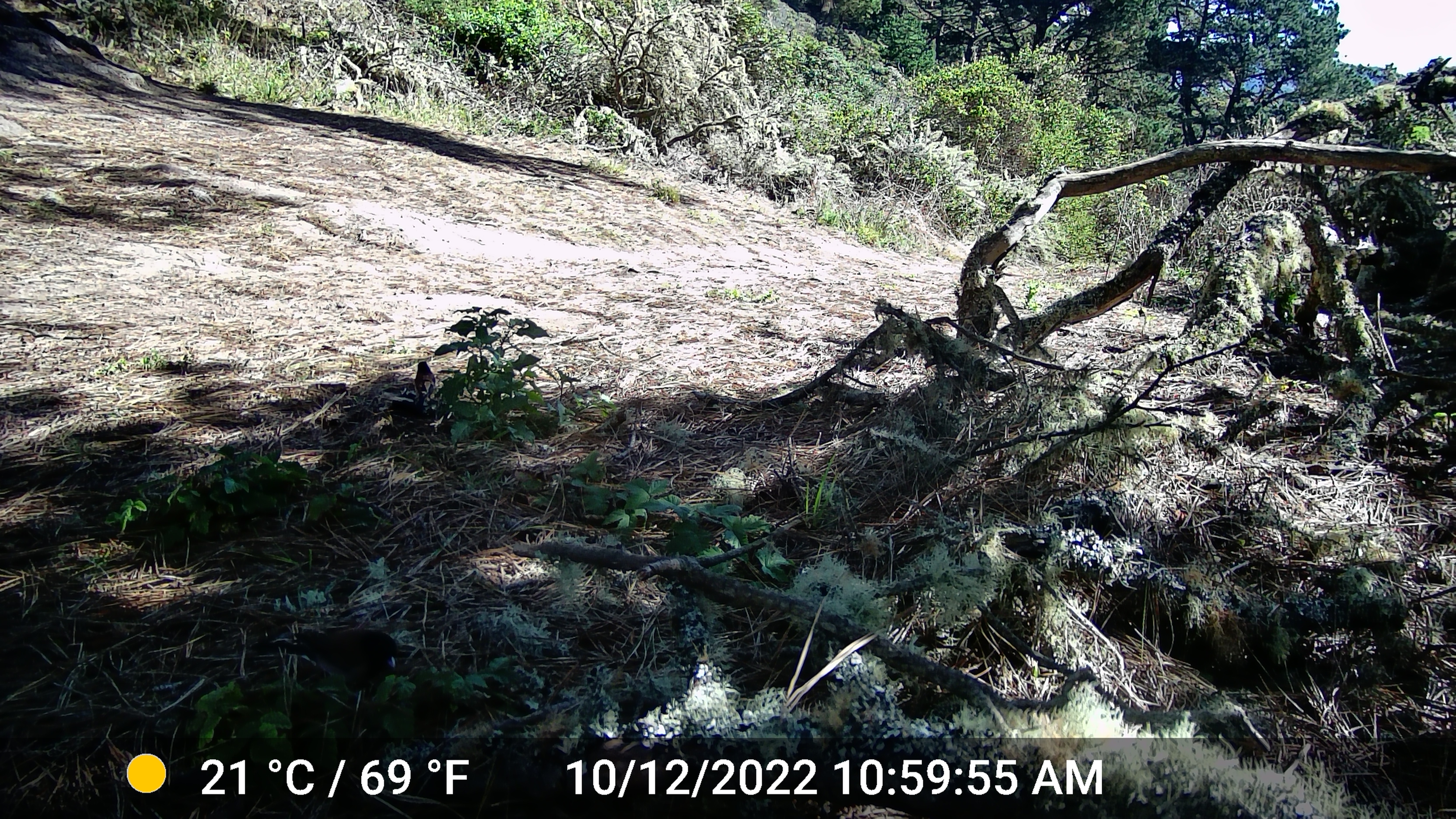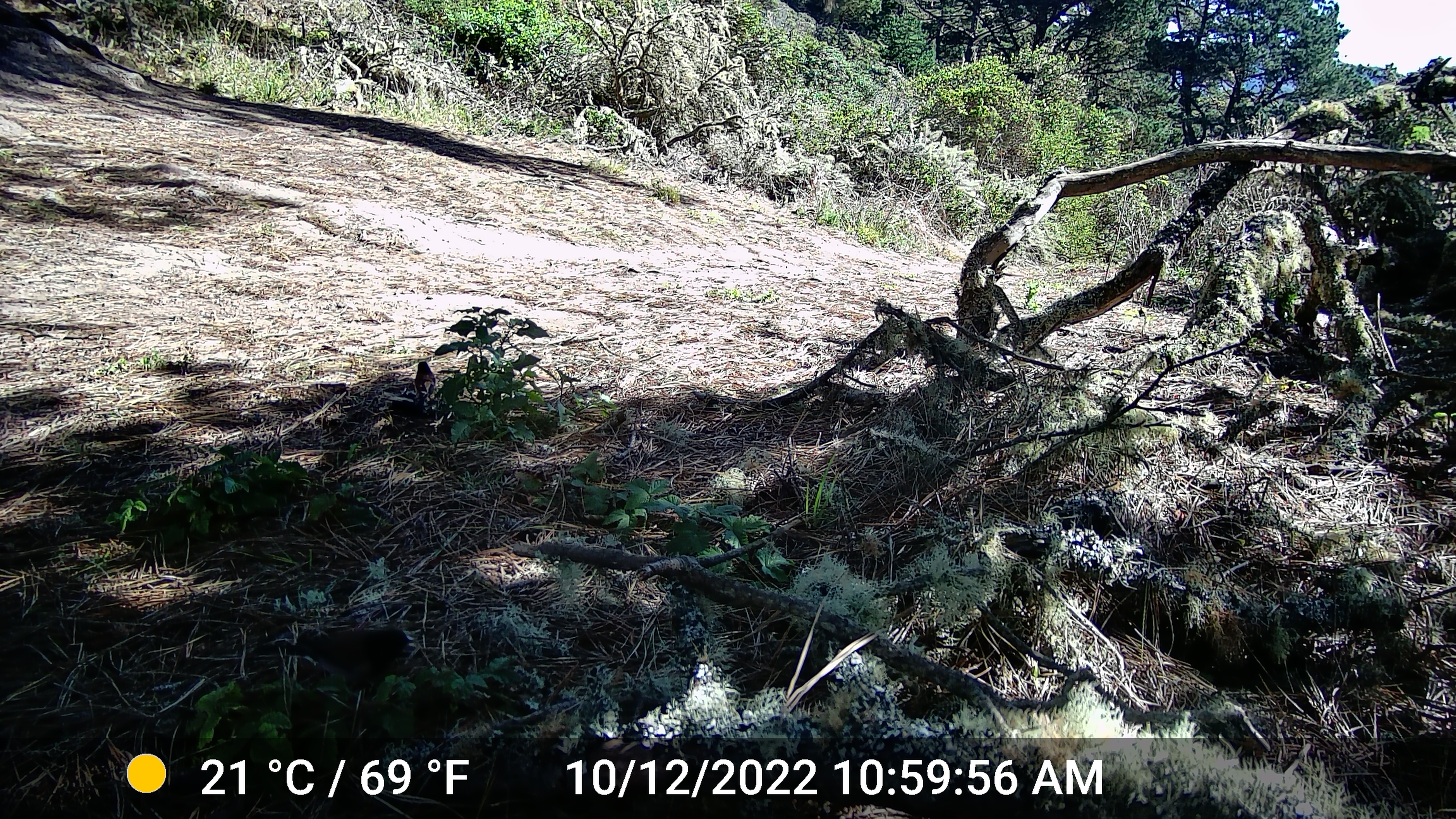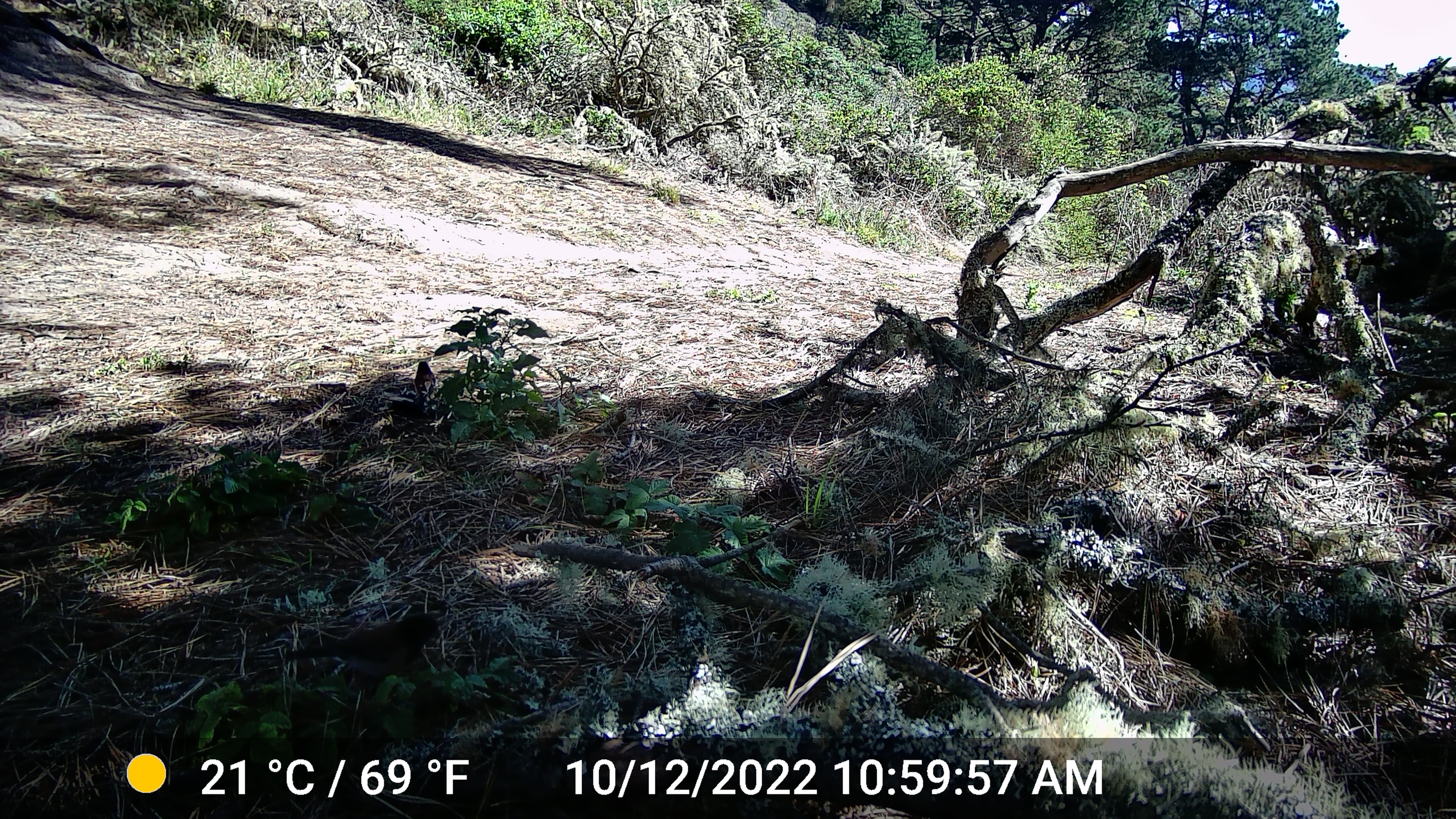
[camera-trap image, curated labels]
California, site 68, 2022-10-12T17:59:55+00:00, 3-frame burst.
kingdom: Animalia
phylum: Chordata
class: Aves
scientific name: Aves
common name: bird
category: unknown bird